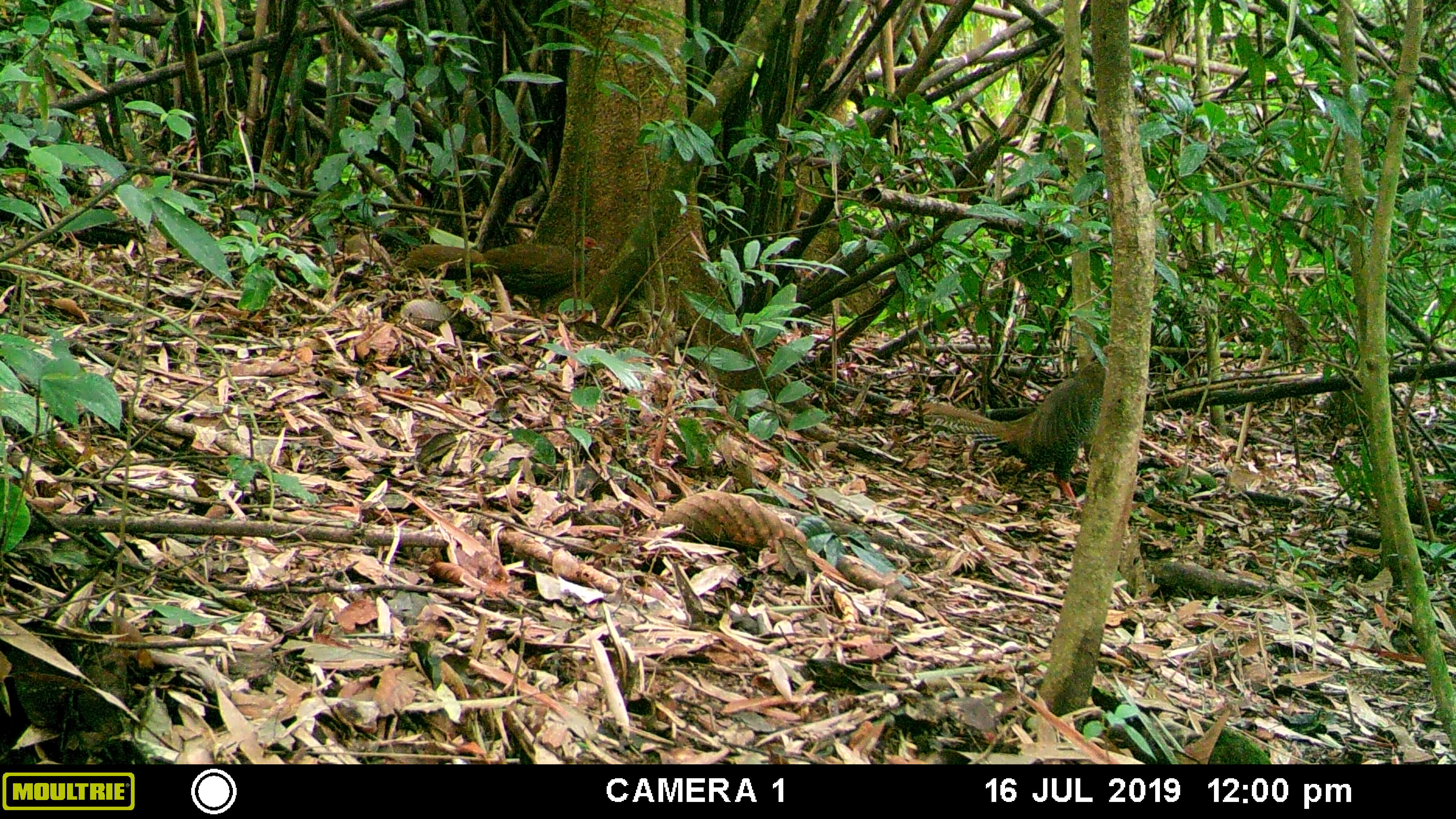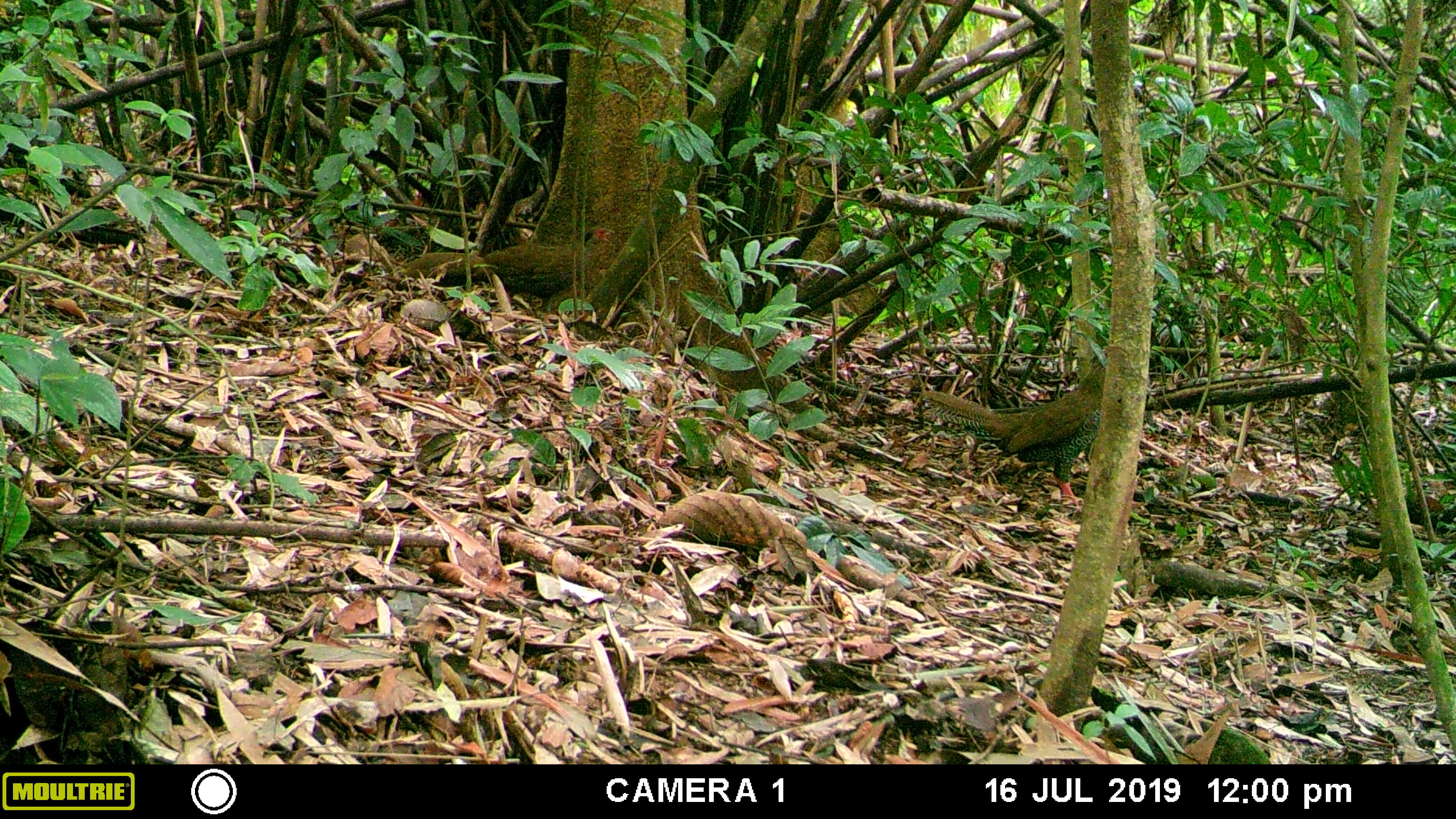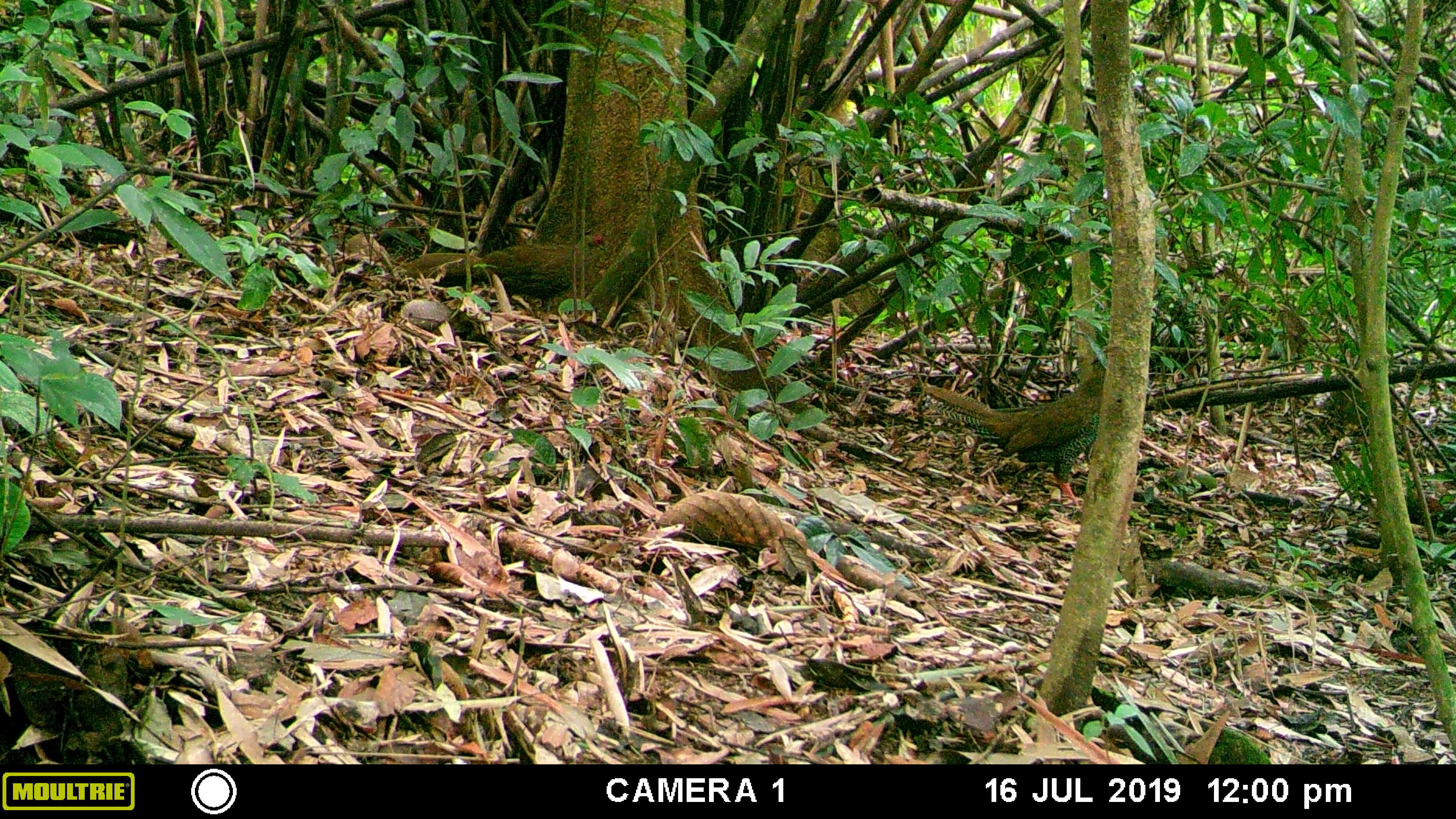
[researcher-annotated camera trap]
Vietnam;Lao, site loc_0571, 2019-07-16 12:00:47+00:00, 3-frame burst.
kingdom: Animalia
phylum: Chordata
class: Aves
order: Galliformes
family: Phasianidae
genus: Lophura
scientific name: Lophura nycthemera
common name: silver pheasant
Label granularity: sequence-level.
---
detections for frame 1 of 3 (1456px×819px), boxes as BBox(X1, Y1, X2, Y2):
silver pheasant: BBox(921, 351, 1106, 508); BBox(404, 236, 604, 314)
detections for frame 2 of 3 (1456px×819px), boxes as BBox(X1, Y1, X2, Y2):
silver pheasant: BBox(922, 363, 1106, 512); BBox(404, 225, 615, 312)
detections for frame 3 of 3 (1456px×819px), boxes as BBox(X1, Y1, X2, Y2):
silver pheasant: BBox(923, 361, 1106, 513); BBox(405, 230, 605, 312)